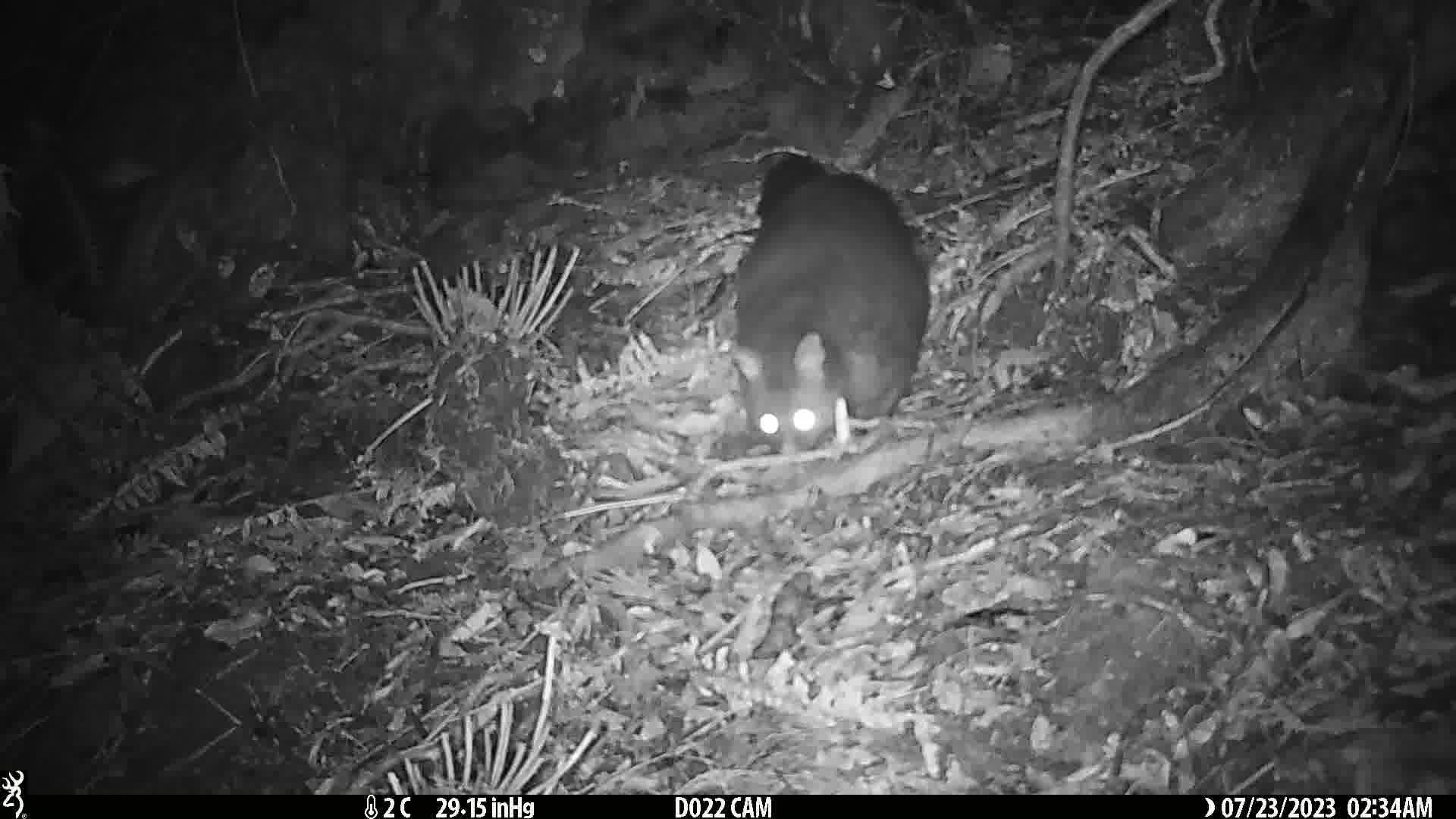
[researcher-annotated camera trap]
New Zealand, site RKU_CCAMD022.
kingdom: Animalia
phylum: Chordata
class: Mammalia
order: Diprotodontia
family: Phalangeridae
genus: Trichosurus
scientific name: Trichosurus vulpecula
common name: common brushtail possum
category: possum